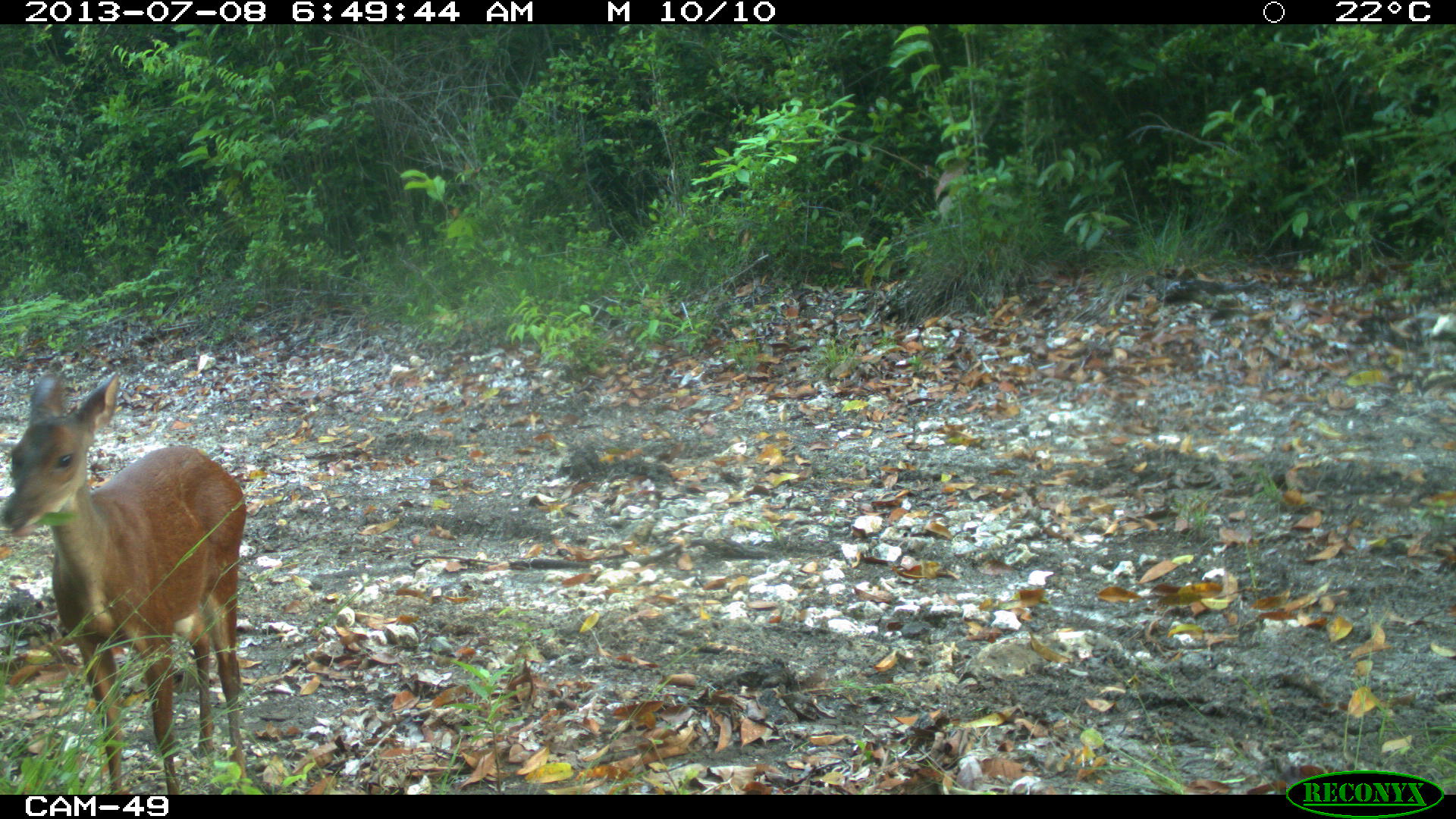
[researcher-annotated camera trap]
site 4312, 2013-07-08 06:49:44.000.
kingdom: Animalia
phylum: Chordata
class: Mammalia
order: Artiodactyla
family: Cervidae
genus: Mazama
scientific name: Mazama temama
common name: central american red brocket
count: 1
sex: female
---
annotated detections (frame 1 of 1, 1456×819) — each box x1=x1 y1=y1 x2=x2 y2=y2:
mazama temama: x1=0 y1=365 x2=248 y2=791